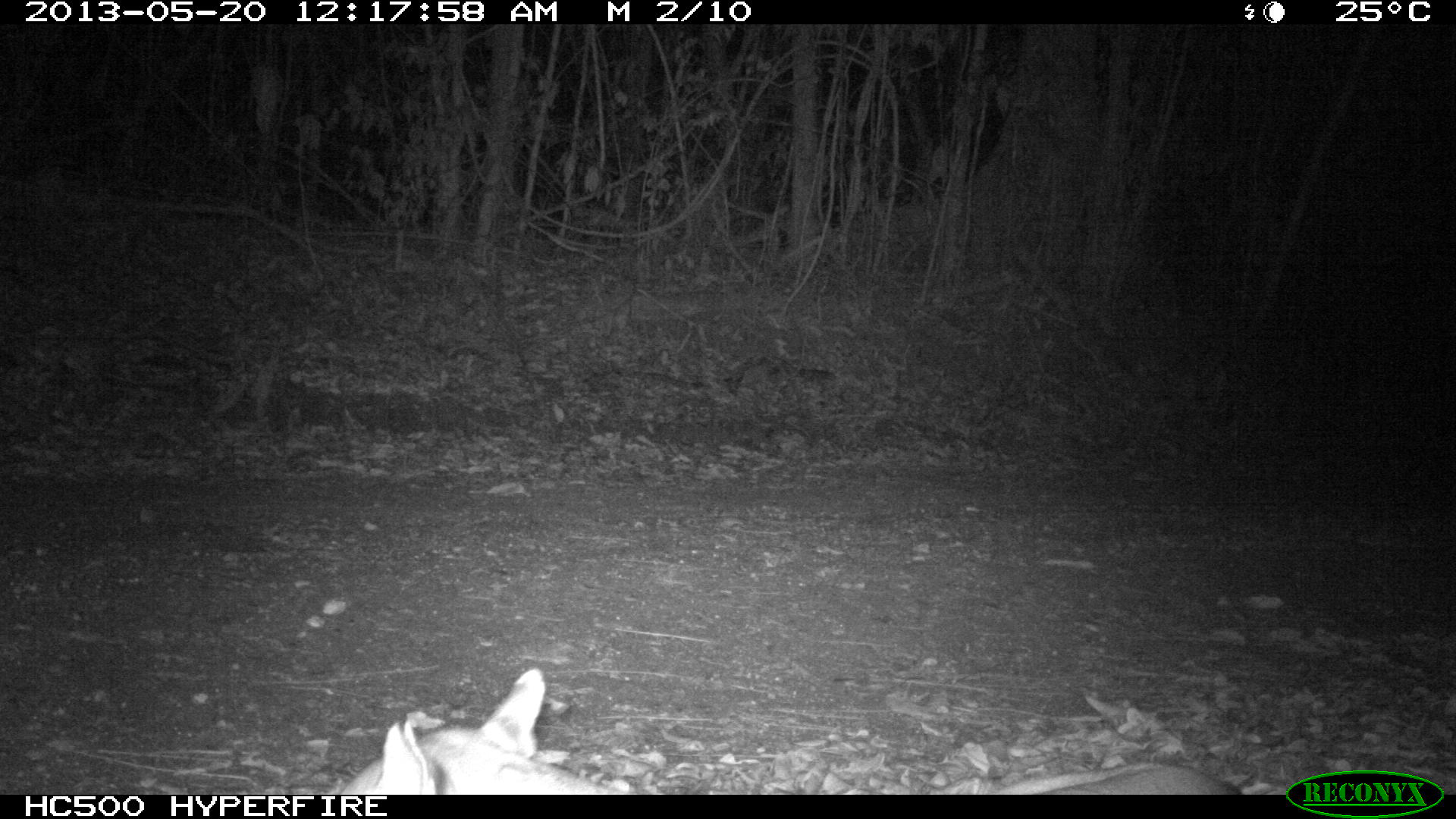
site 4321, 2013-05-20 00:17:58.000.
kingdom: Animalia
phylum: Chordata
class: Mammalia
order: Carnivora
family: Felidae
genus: Puma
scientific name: Puma concolor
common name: mountain lion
Puma concolor (mountain lion), count 1, sex male.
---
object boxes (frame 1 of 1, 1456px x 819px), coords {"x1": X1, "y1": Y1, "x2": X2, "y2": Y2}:
puma concolor: {"x1": 336, "y1": 666, "x2": 1247, "y2": 794}